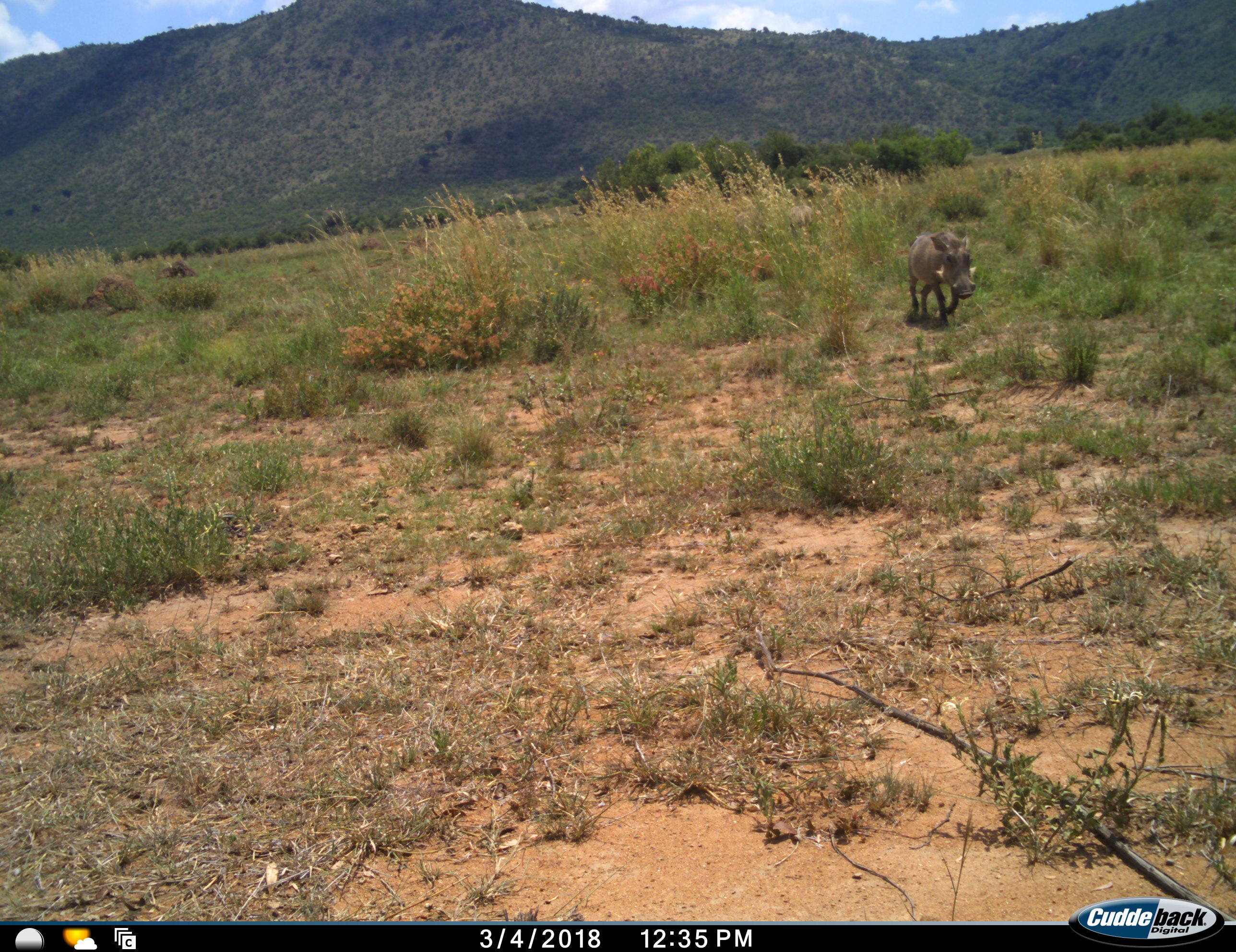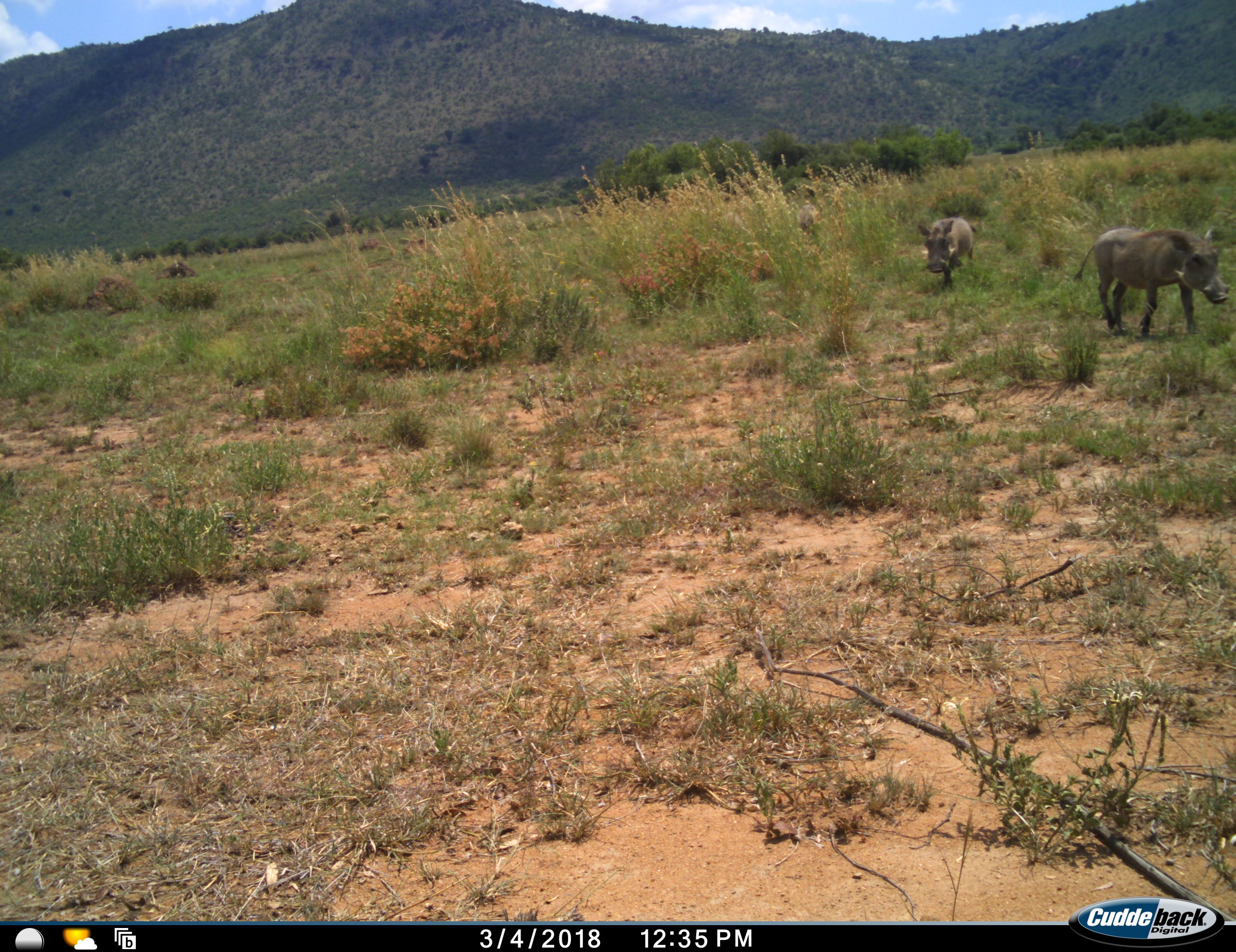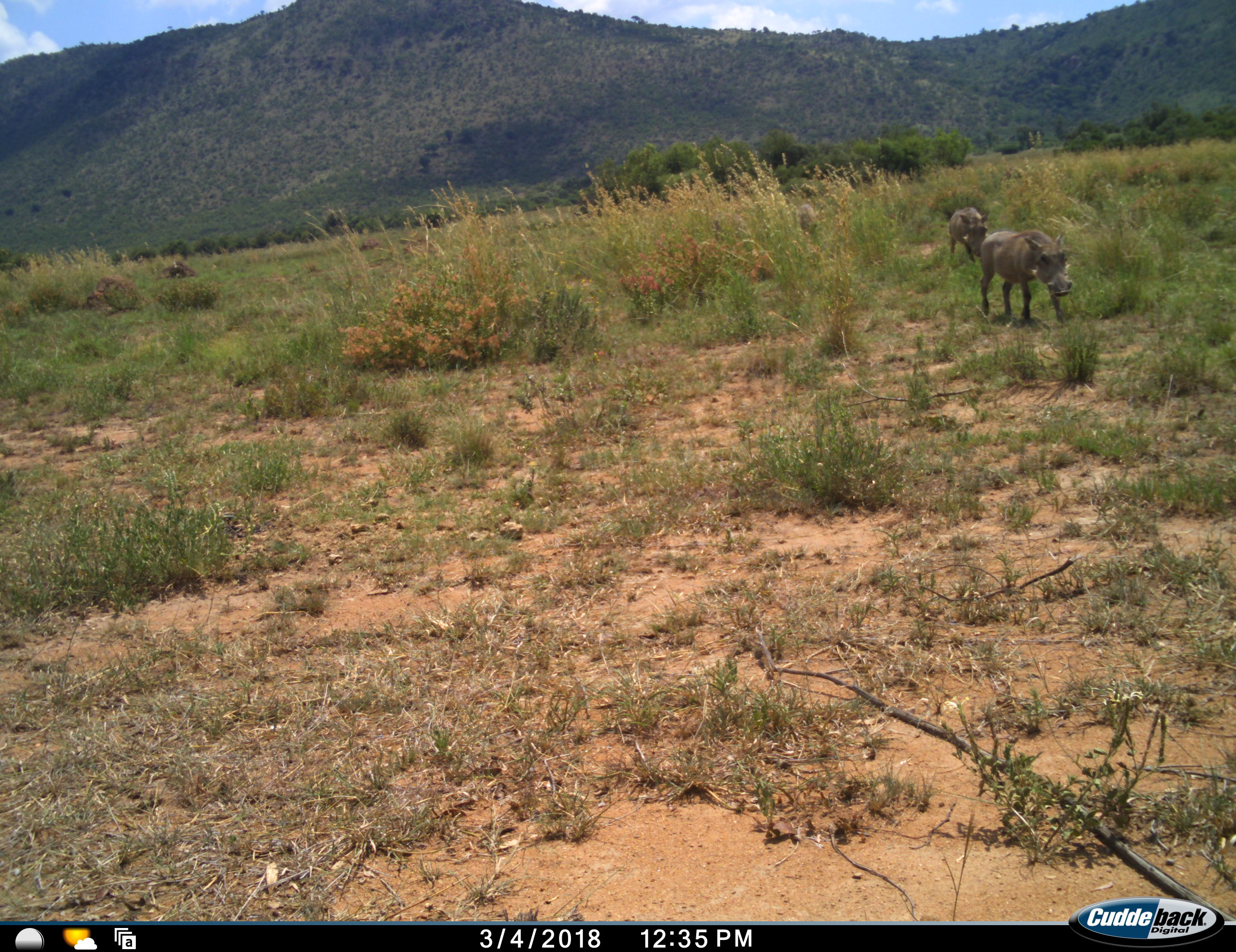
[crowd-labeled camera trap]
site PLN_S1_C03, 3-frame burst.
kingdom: Animalia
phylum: Chordata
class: Mammalia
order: Artiodactyla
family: Suidae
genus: Phacochoerus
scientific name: Phacochoerus africanus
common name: warthog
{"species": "warthog (Phacochoerus africanus)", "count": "2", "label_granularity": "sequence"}